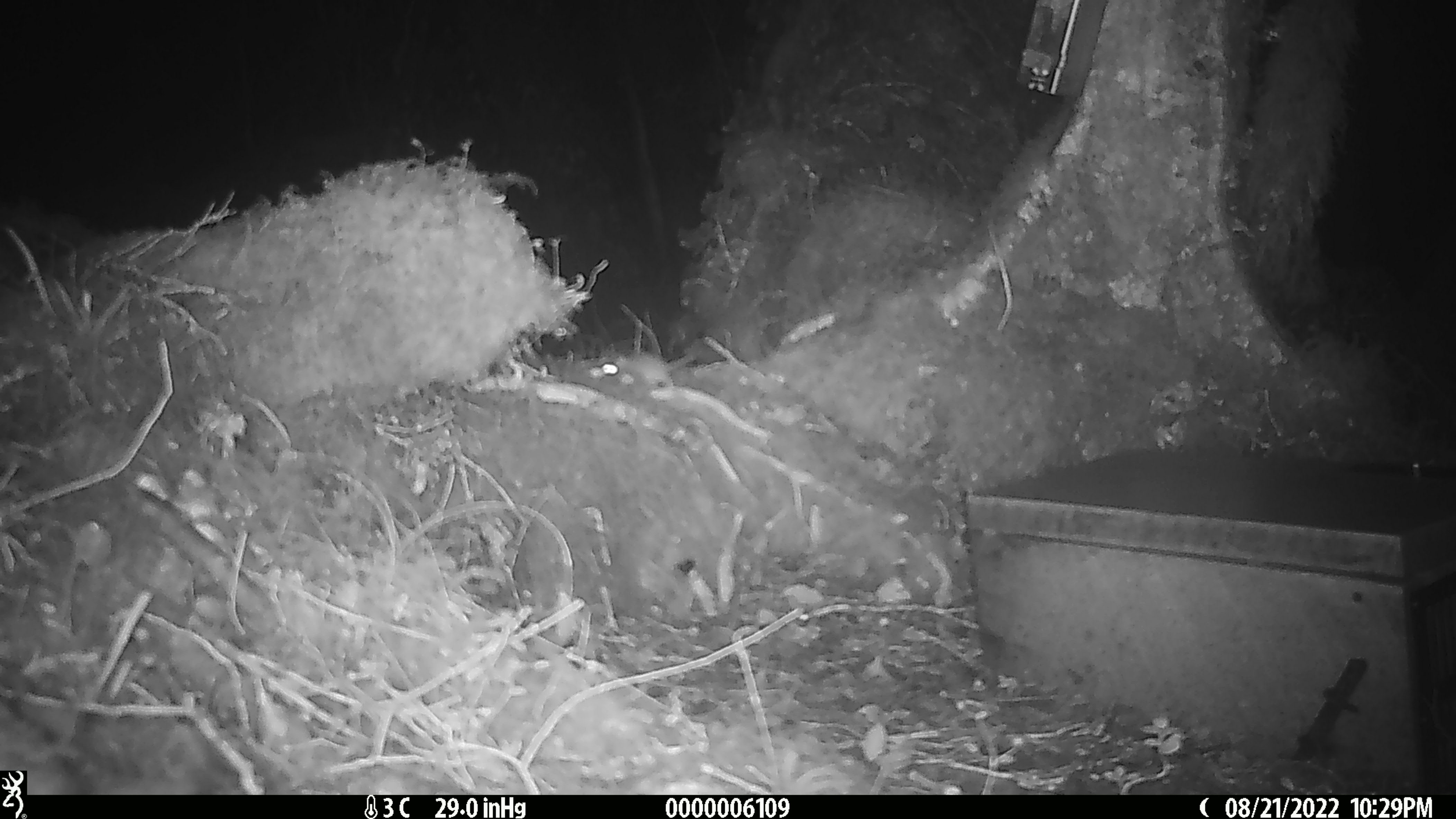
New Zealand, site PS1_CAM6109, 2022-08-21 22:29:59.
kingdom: Animalia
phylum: Chordata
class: Mammalia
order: Rodentia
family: Muridae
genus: Mus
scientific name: Mus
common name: mouse